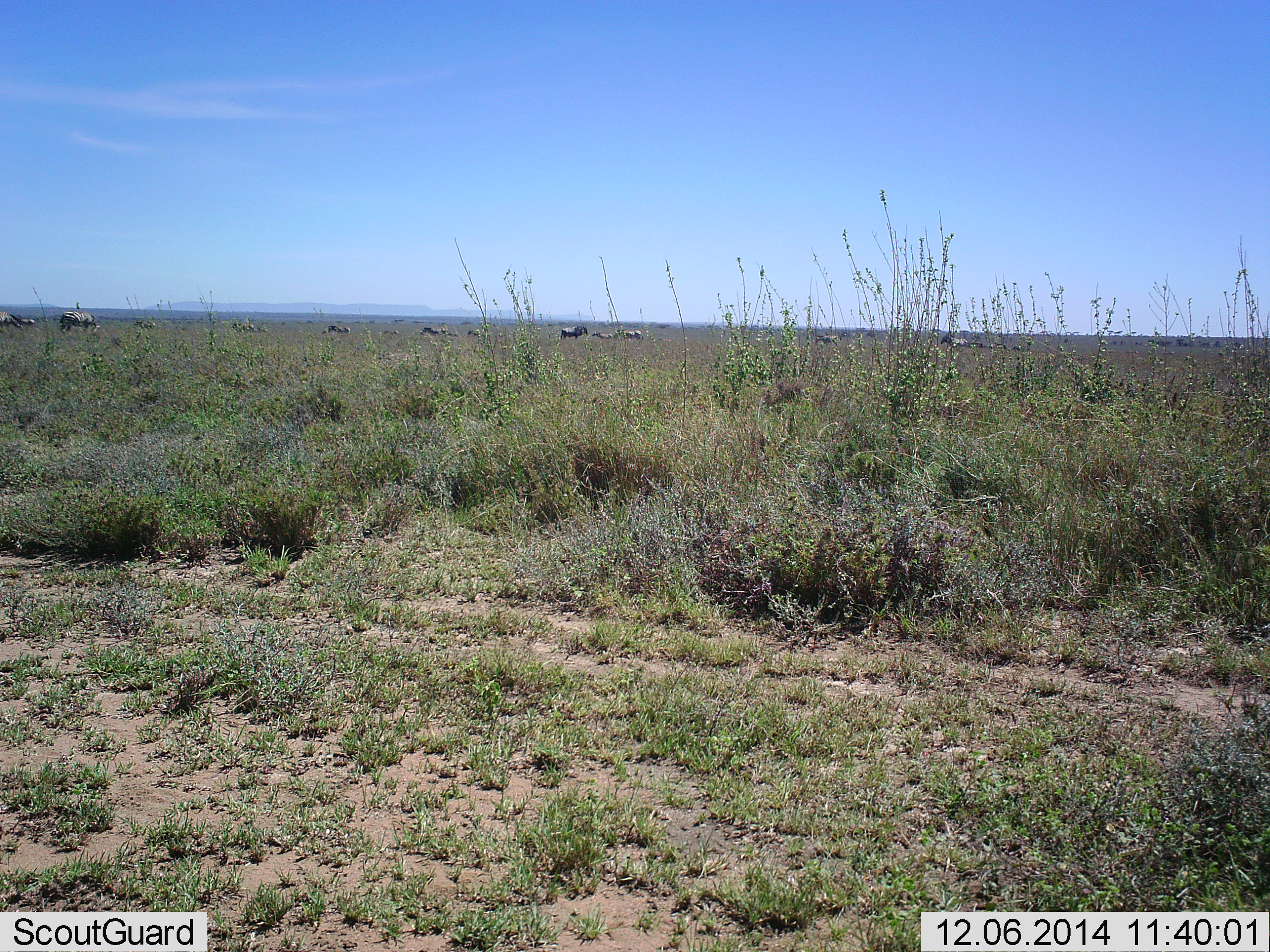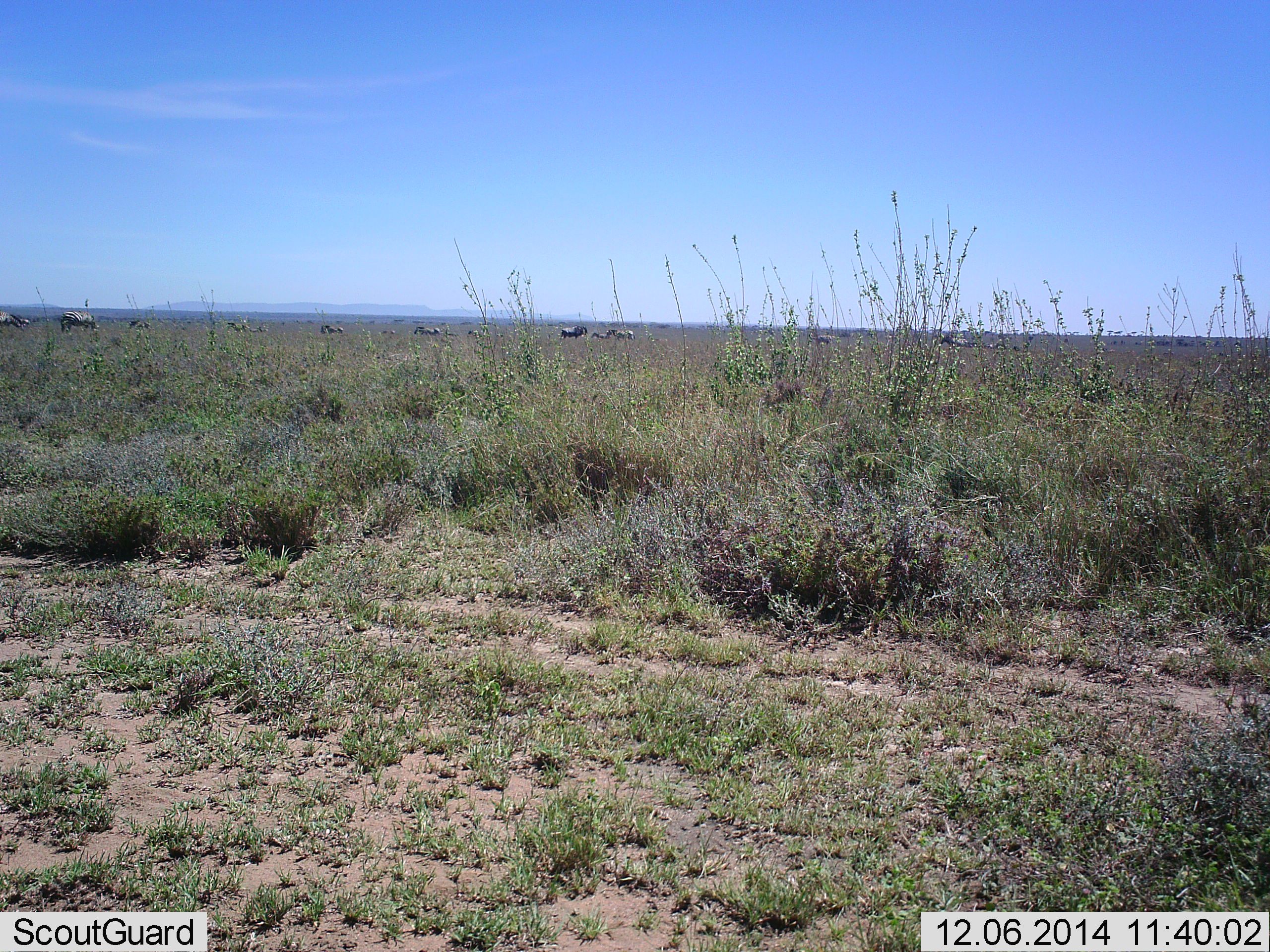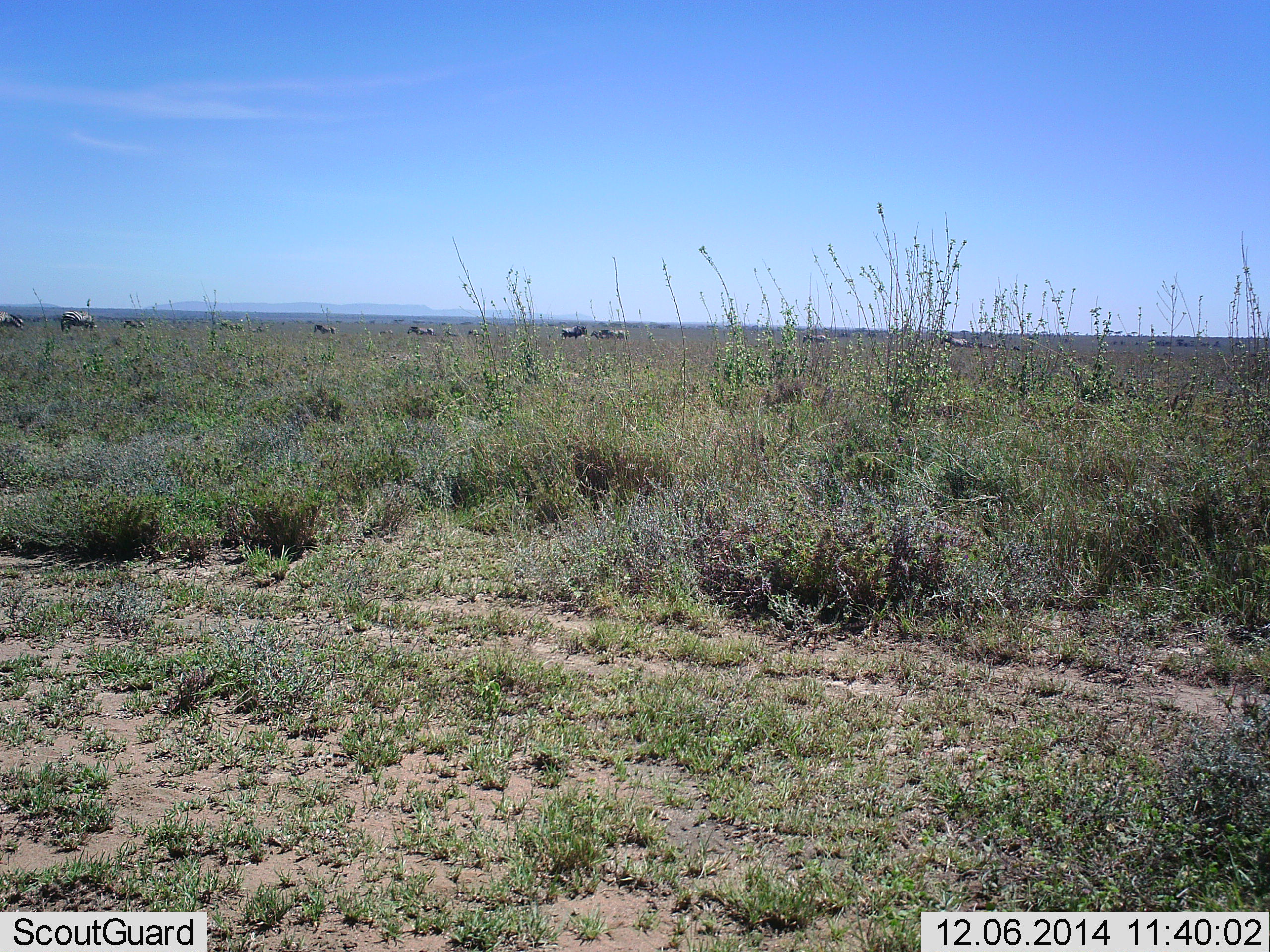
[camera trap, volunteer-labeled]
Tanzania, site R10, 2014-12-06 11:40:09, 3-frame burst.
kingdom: Animalia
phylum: Chordata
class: Mammalia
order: Artiodactyla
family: Bovidae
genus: Connochaetes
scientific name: Connochaetes taurinus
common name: blue wildebeest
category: wildebeest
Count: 11-50.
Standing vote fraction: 33%.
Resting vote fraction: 0%.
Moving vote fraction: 75%.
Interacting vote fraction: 8%.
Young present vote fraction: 0%.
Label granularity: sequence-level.